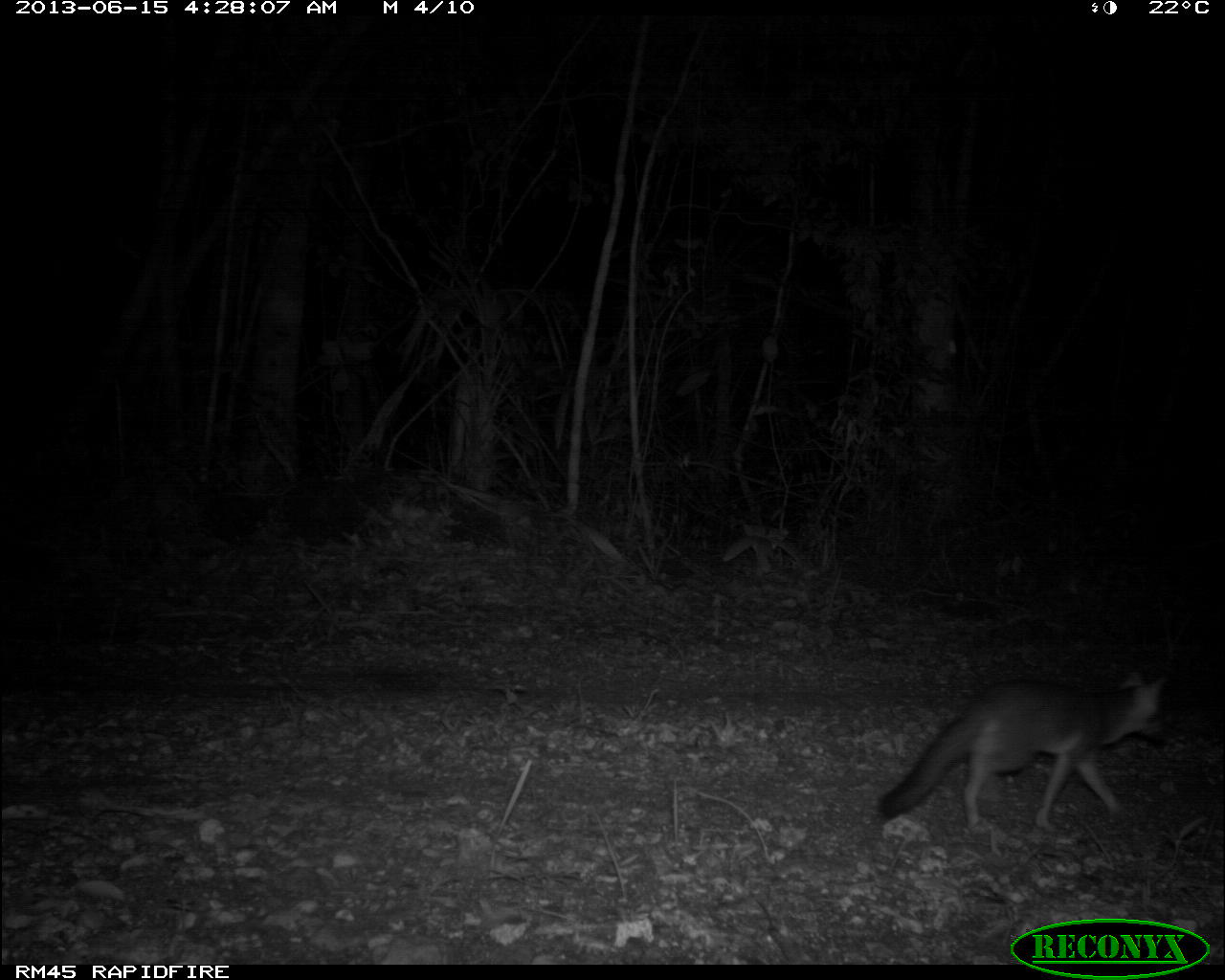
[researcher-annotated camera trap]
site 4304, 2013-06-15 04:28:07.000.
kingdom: Animalia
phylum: Chordata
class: Mammalia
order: Carnivora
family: Canidae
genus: Urocyon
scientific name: Urocyon cinereoargenteus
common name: gray fox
Urocyon cinereoargenteus (gray fox), count 1.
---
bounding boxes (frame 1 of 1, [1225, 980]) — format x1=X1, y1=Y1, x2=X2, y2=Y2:
urocyon cinereoargenteus: x1=874, y1=669, x2=1168, y2=830